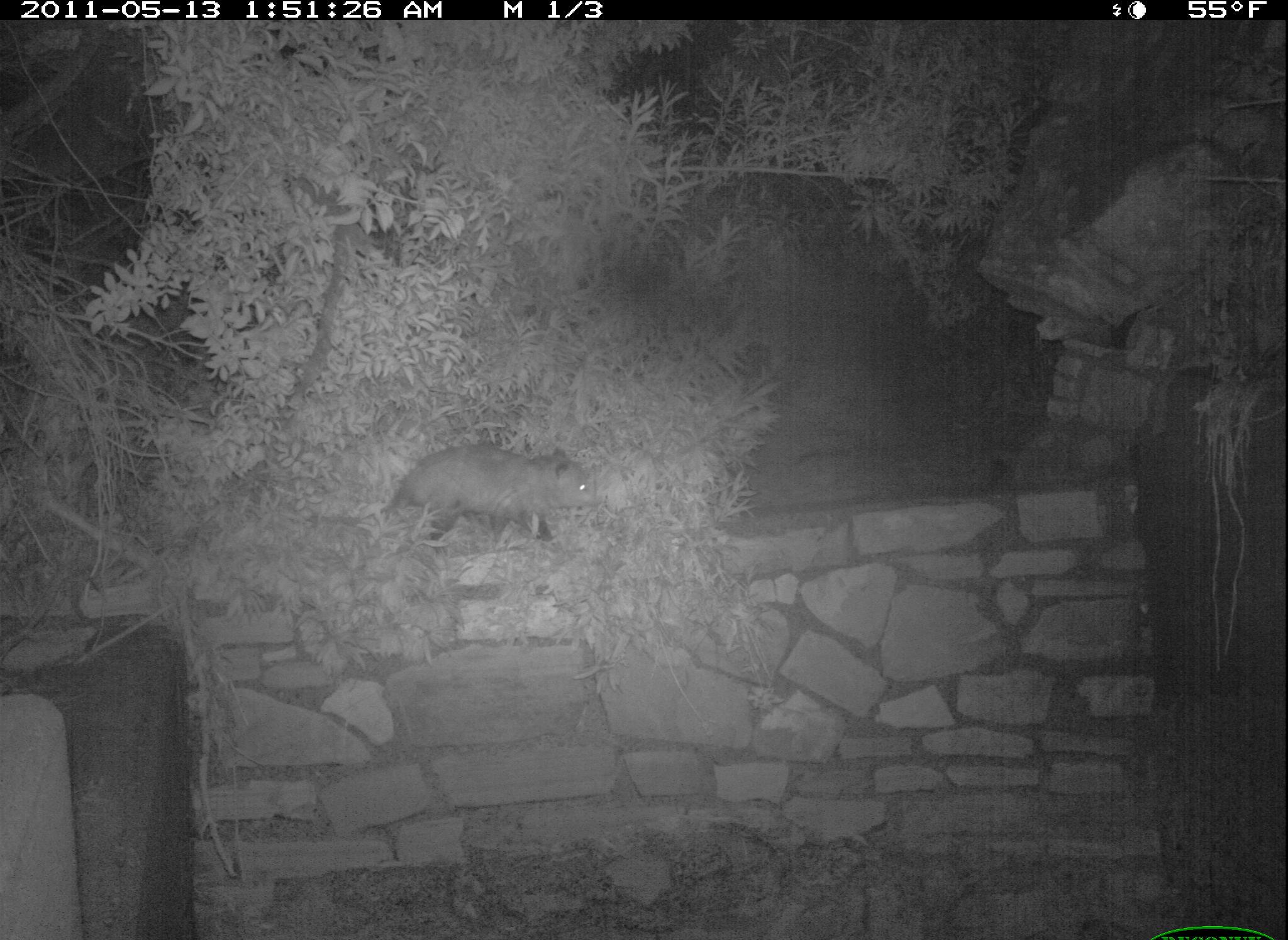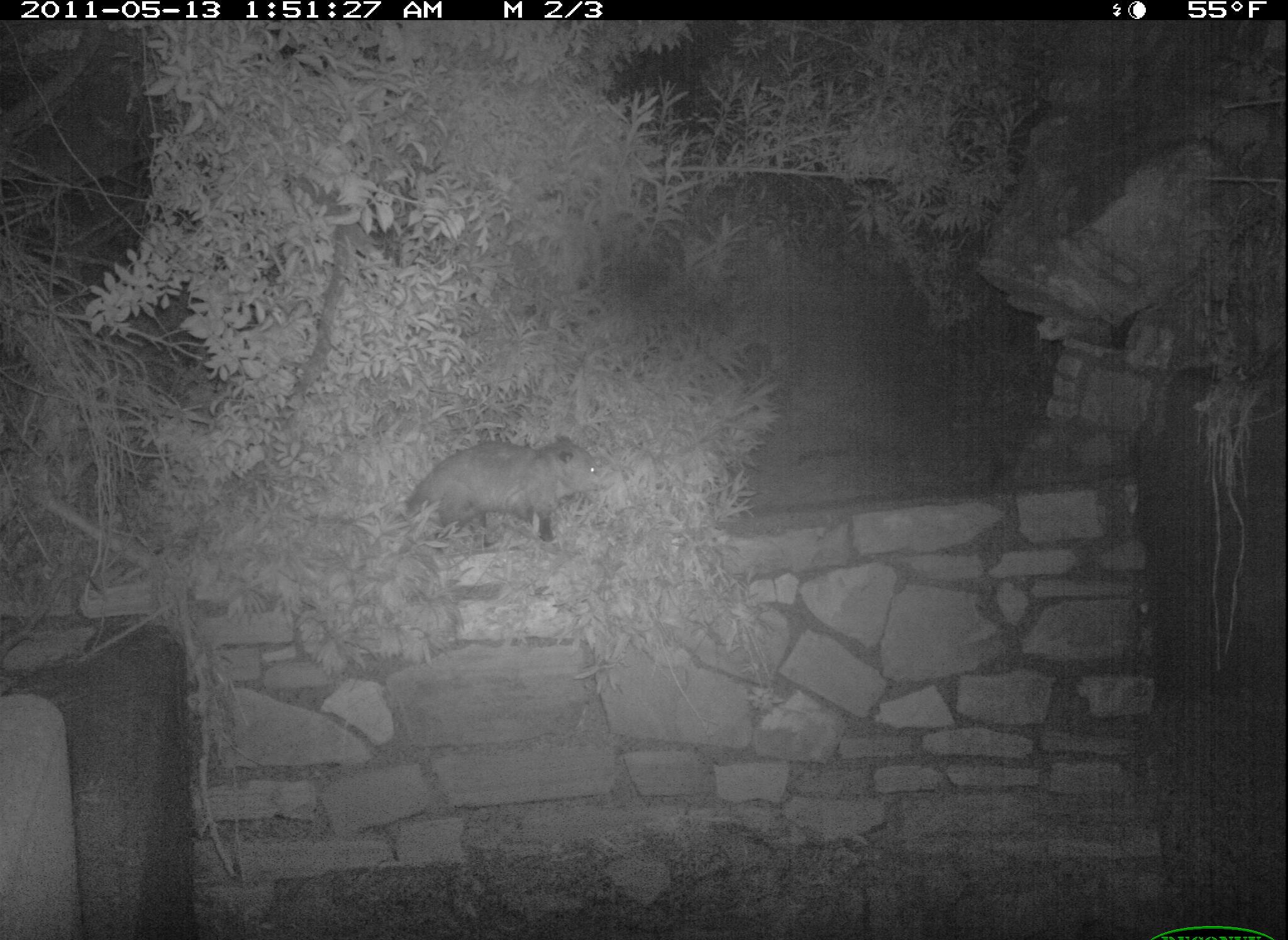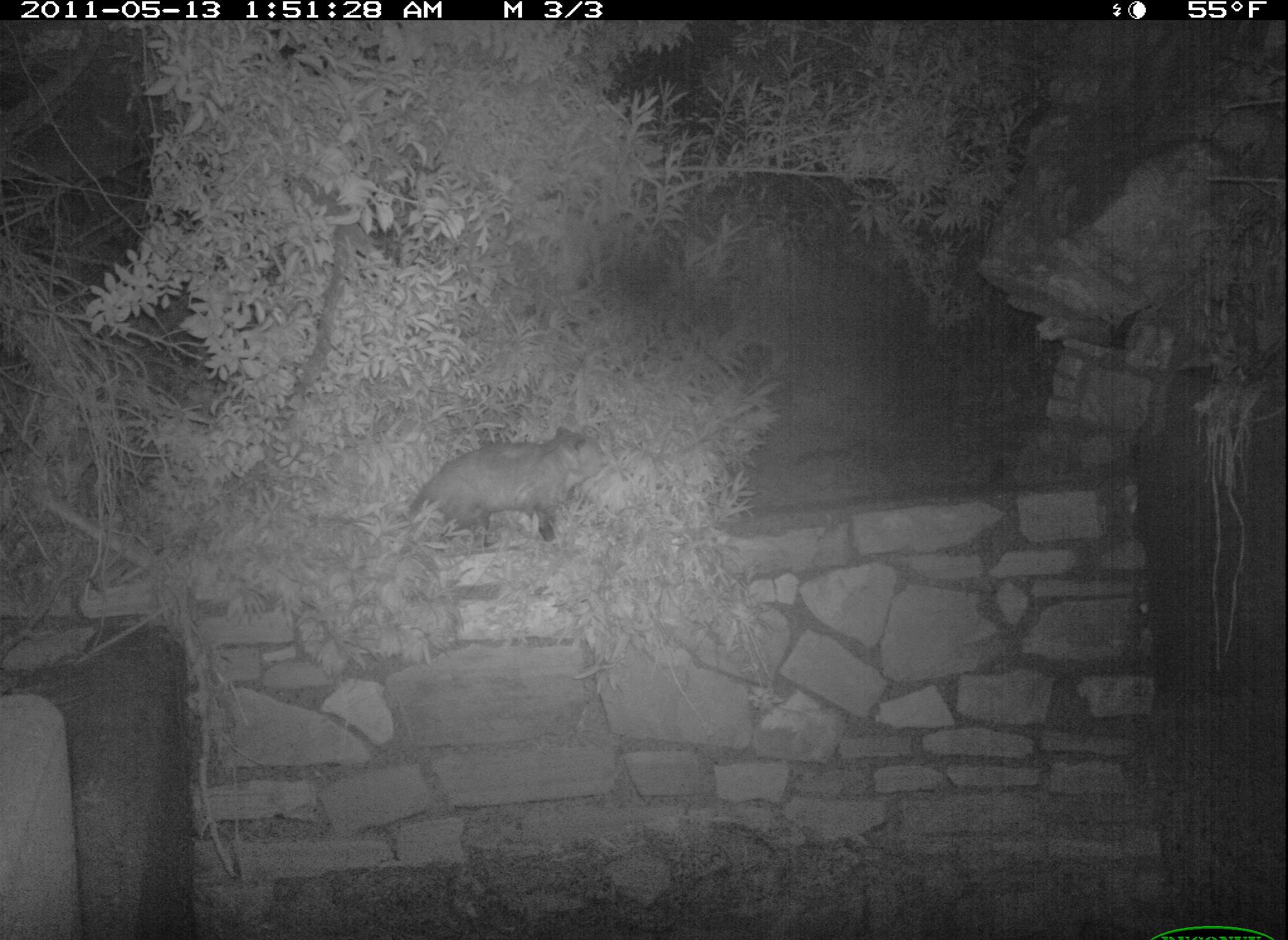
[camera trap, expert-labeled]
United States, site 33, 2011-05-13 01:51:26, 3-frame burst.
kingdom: Animalia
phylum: Chordata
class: Mammalia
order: Didelphimorphia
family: Didelphidae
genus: Didelphis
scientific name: Didelphis virginiana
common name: virginia opossum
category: opossum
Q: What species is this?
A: Opossum (virginia opossum) (Didelphis virginiana).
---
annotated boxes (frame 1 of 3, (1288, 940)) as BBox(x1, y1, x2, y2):
opossum: BBox(295, 437, 607, 561)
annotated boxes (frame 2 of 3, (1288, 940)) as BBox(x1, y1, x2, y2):
opossum: BBox(382, 422, 626, 556)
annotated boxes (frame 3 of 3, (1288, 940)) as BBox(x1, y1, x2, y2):
opossum: BBox(390, 417, 617, 552)